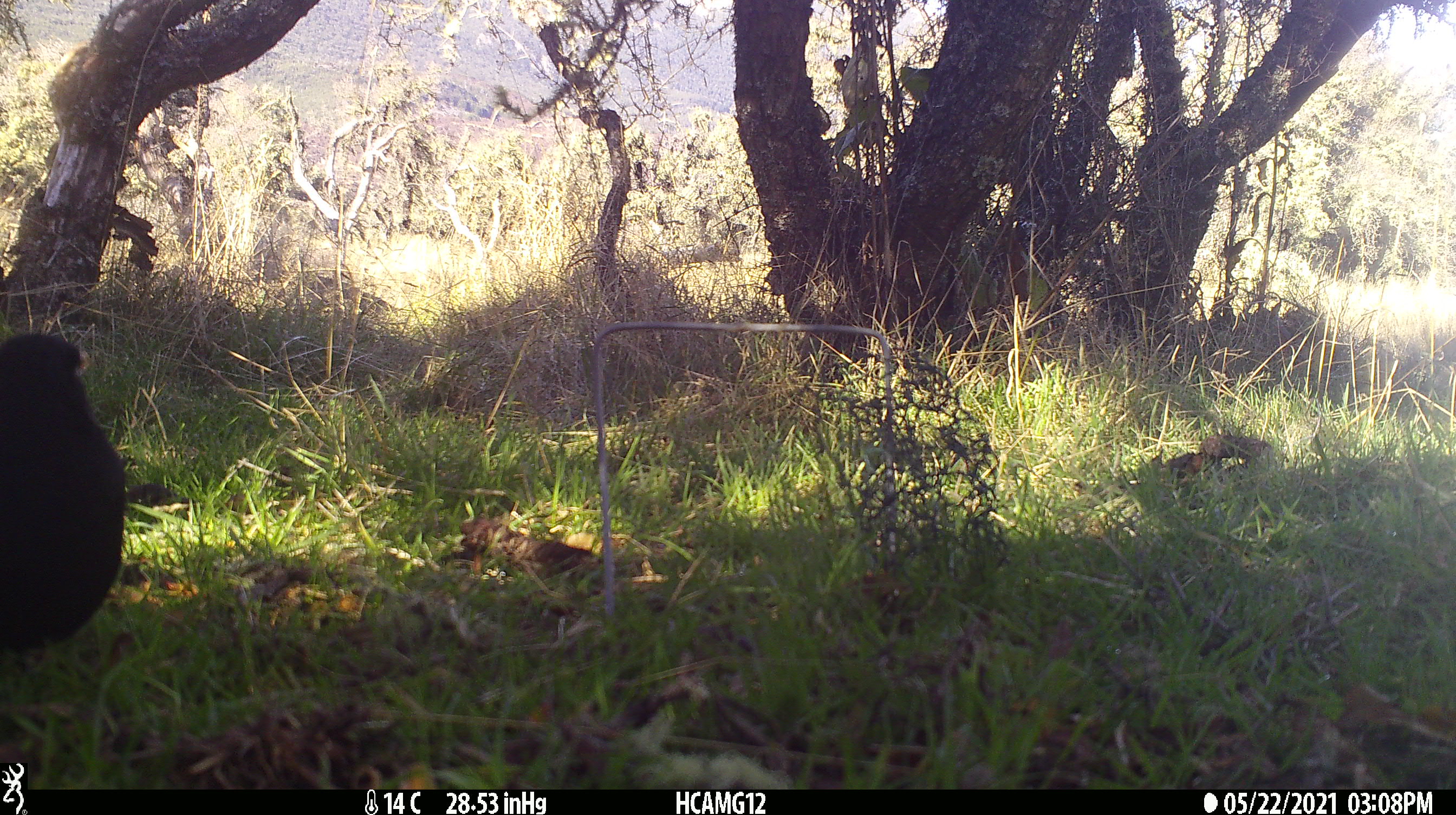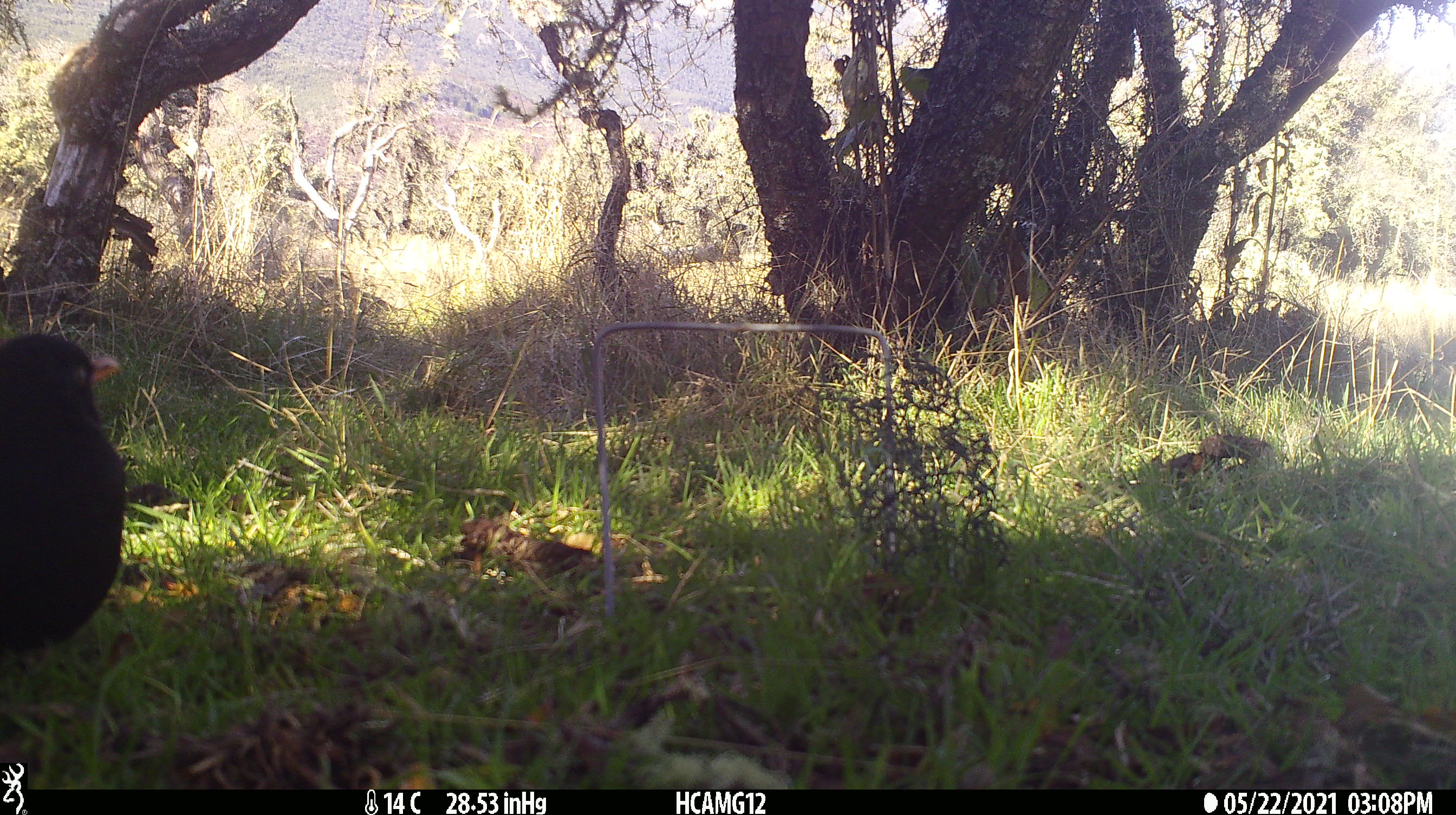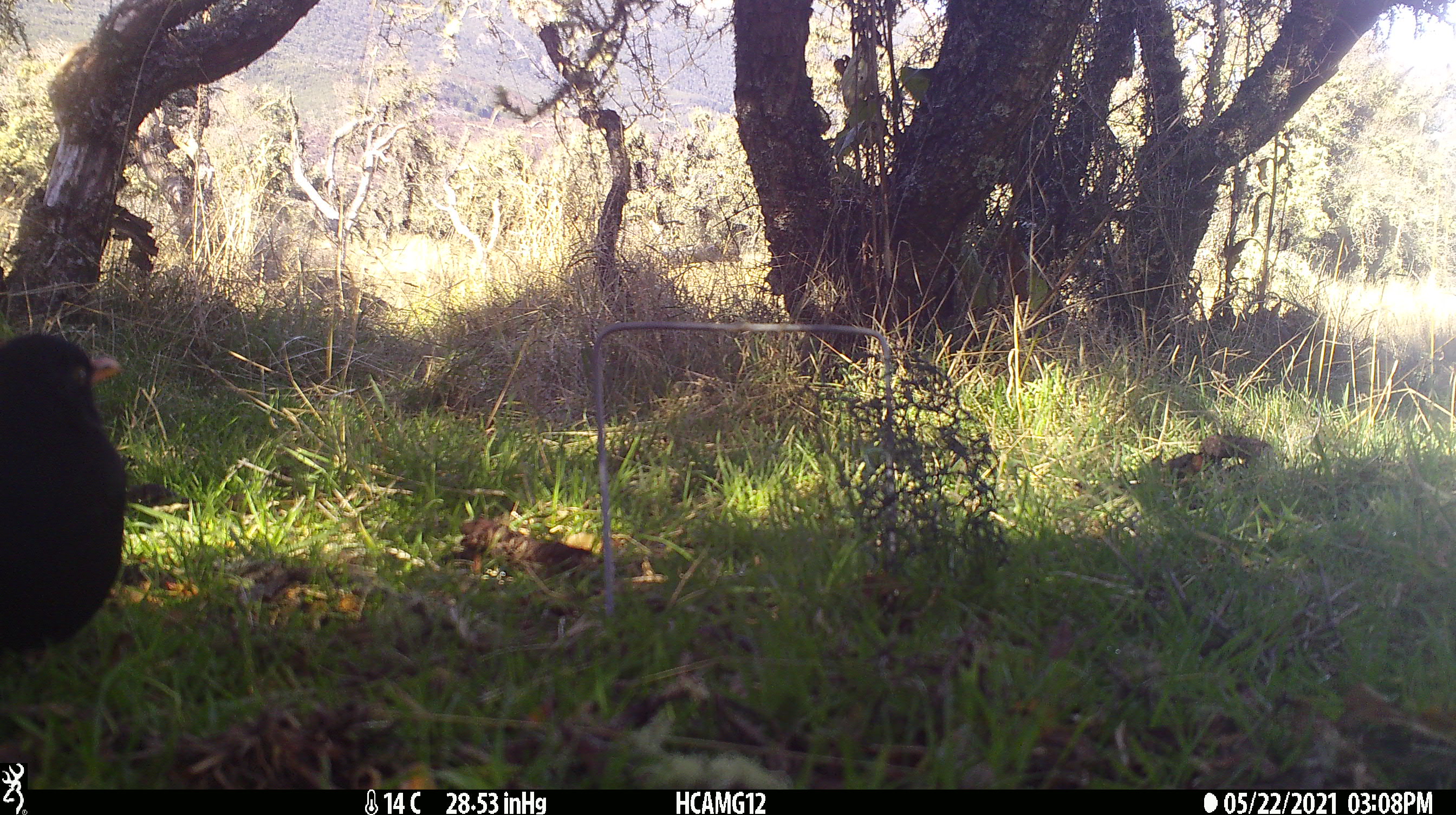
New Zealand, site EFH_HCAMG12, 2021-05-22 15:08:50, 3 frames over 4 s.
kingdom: Animalia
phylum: Chordata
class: Aves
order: Passeriformes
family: Turdidae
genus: Turdus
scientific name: Turdus merula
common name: eurasian blackbird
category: blackbird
Blackbird (eurasian blackbird) (Turdus merula).